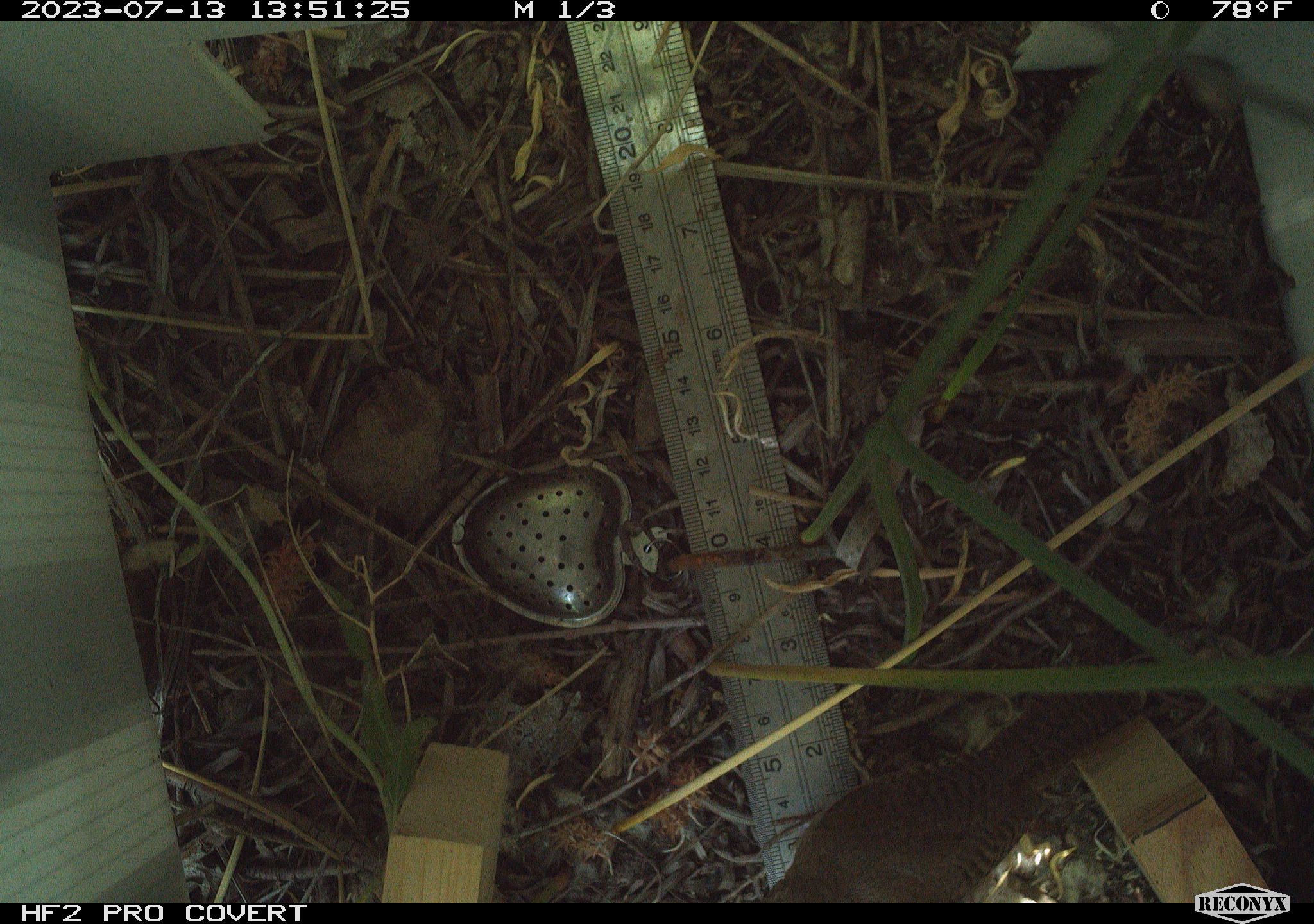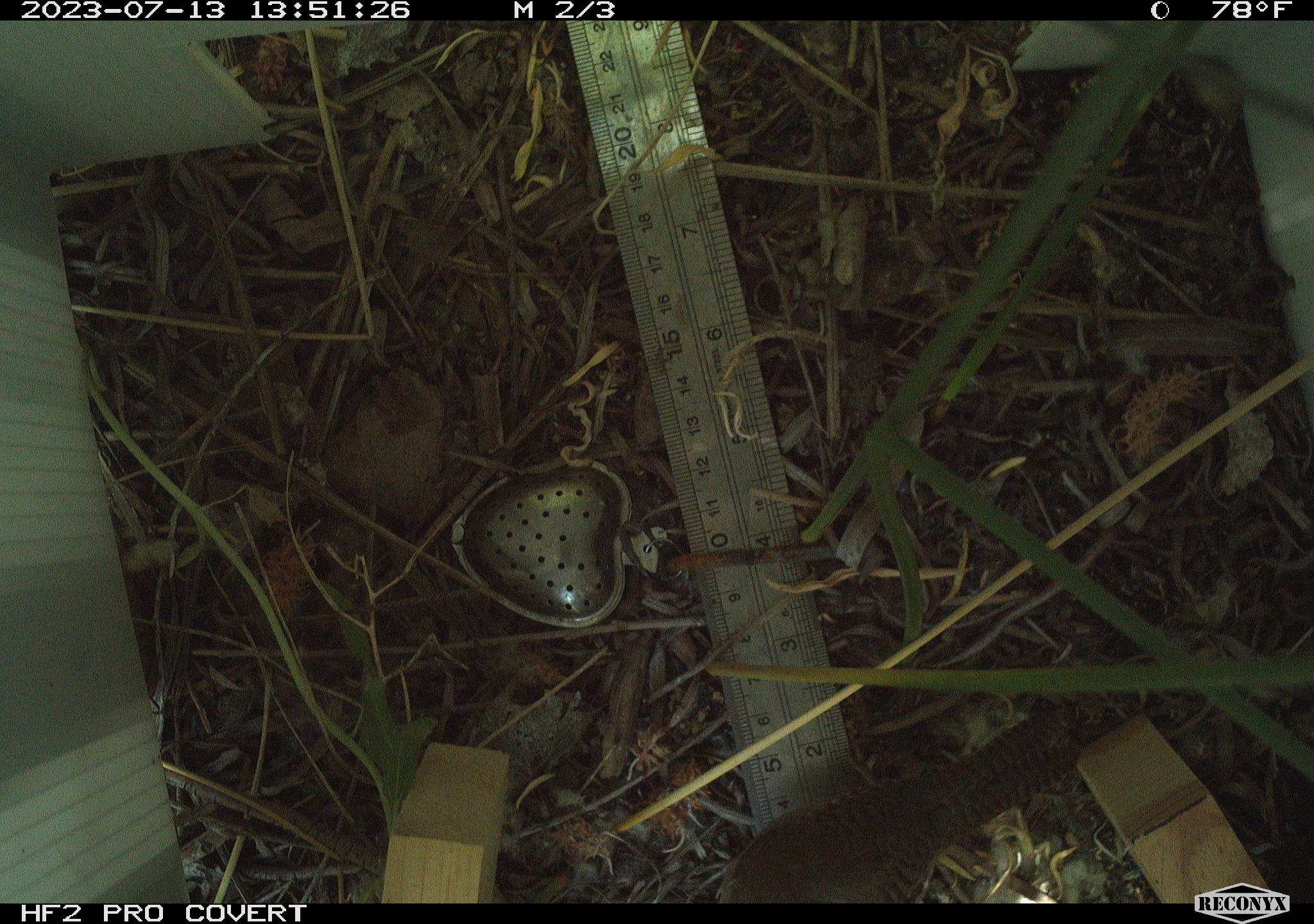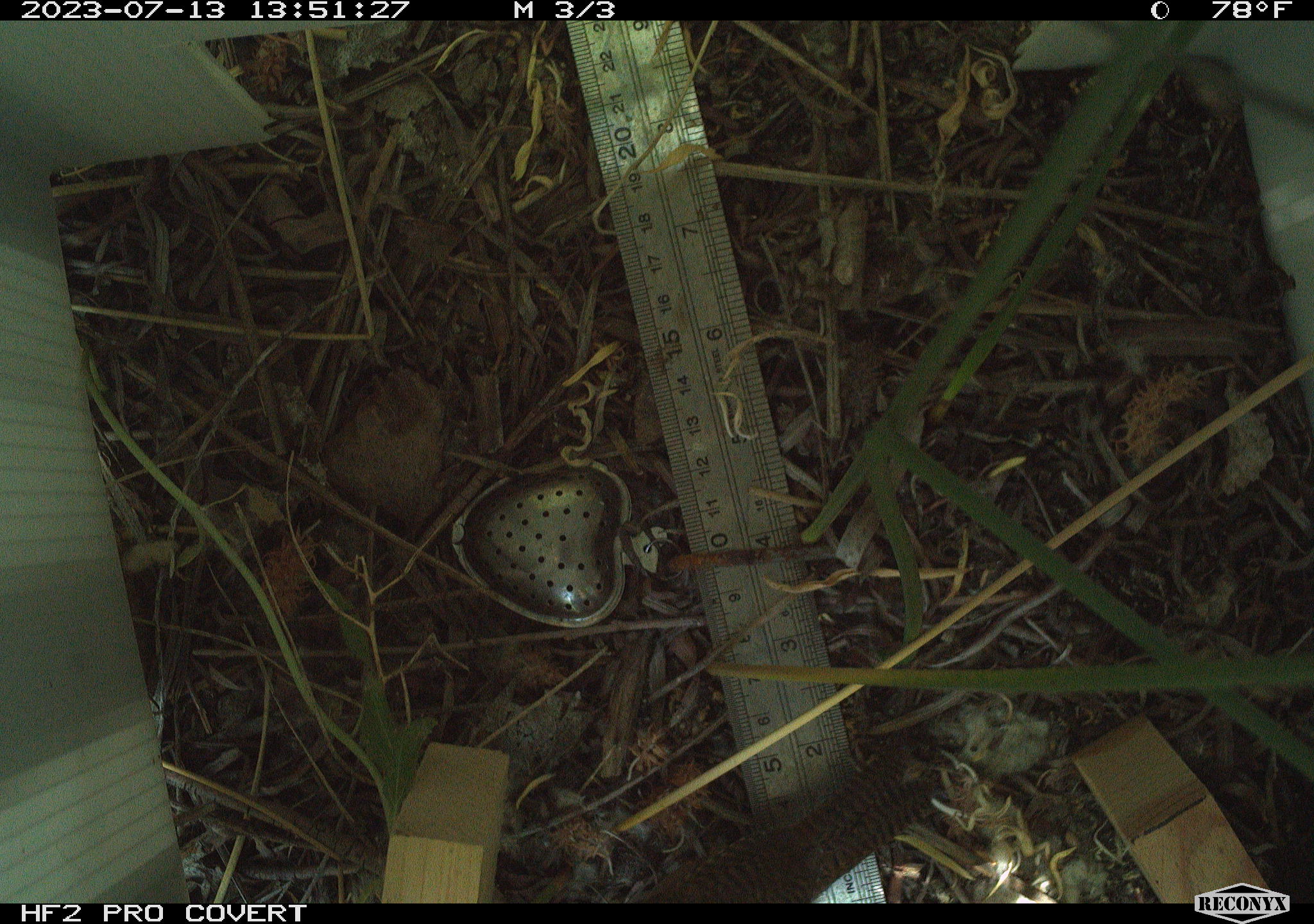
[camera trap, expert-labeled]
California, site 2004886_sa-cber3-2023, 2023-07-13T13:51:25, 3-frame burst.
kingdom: Animalia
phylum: Chordata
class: Aves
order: Passeriformes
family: Troglodytidae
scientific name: Troglodytidae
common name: wren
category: troglodytidae family